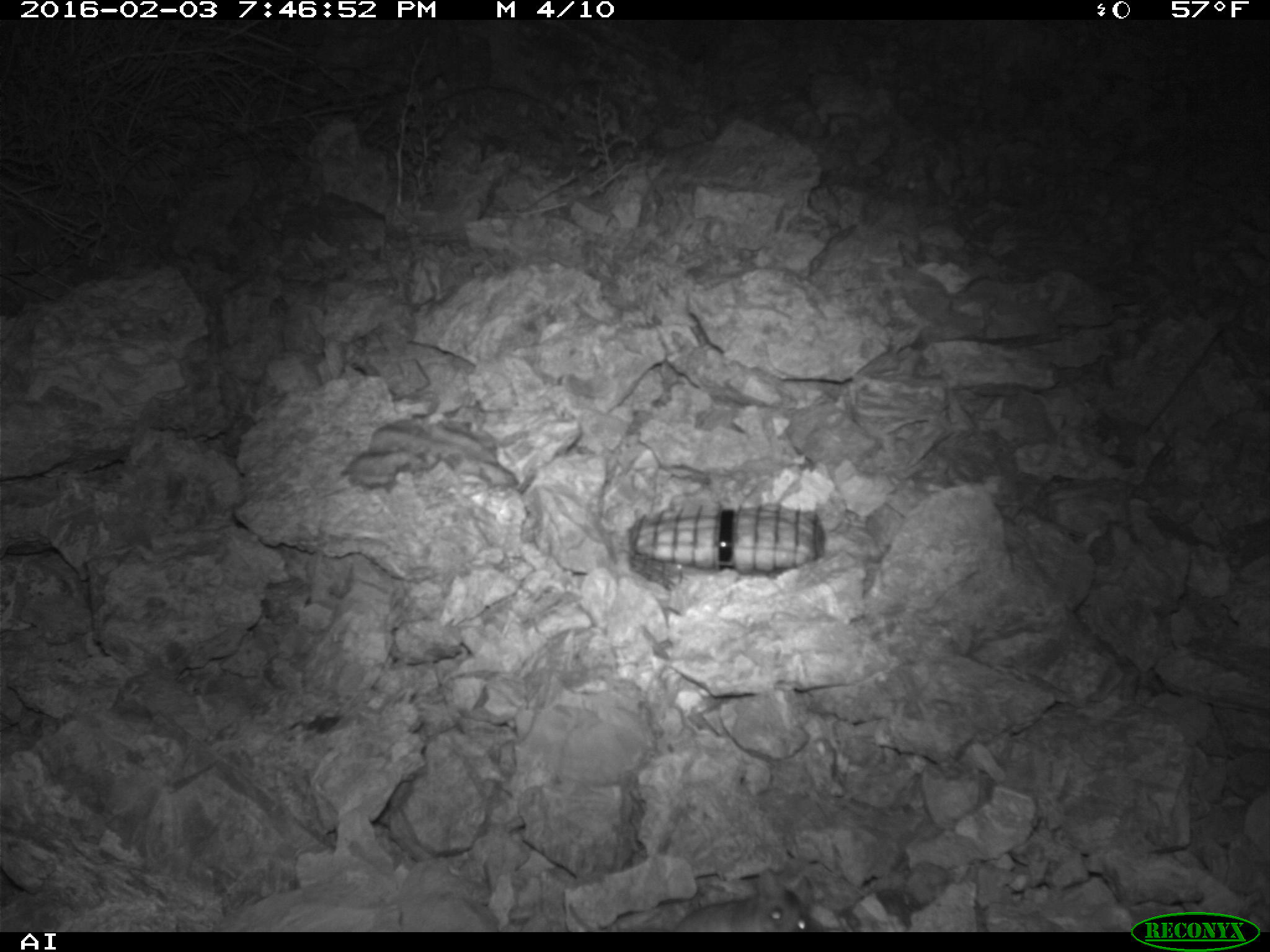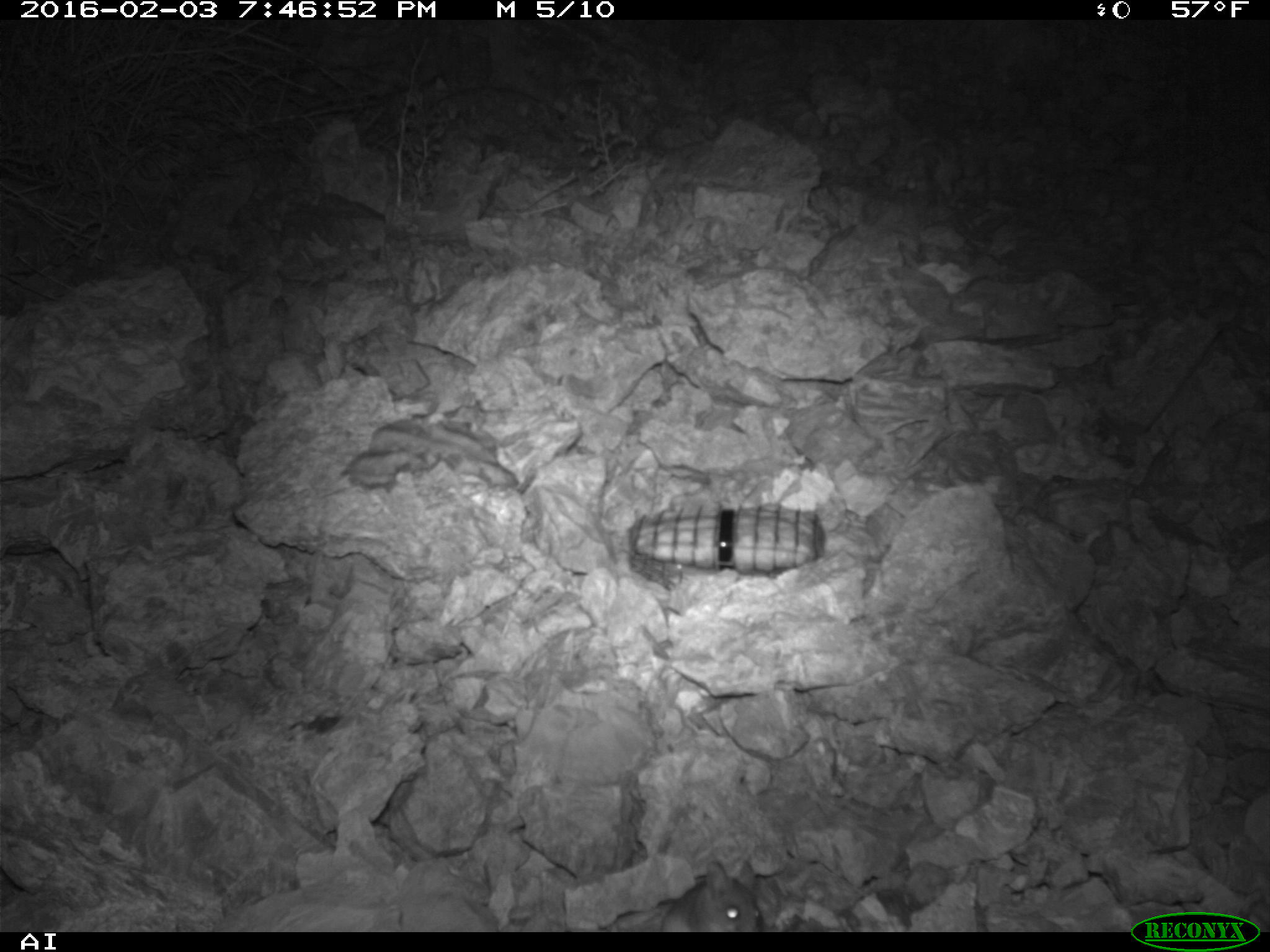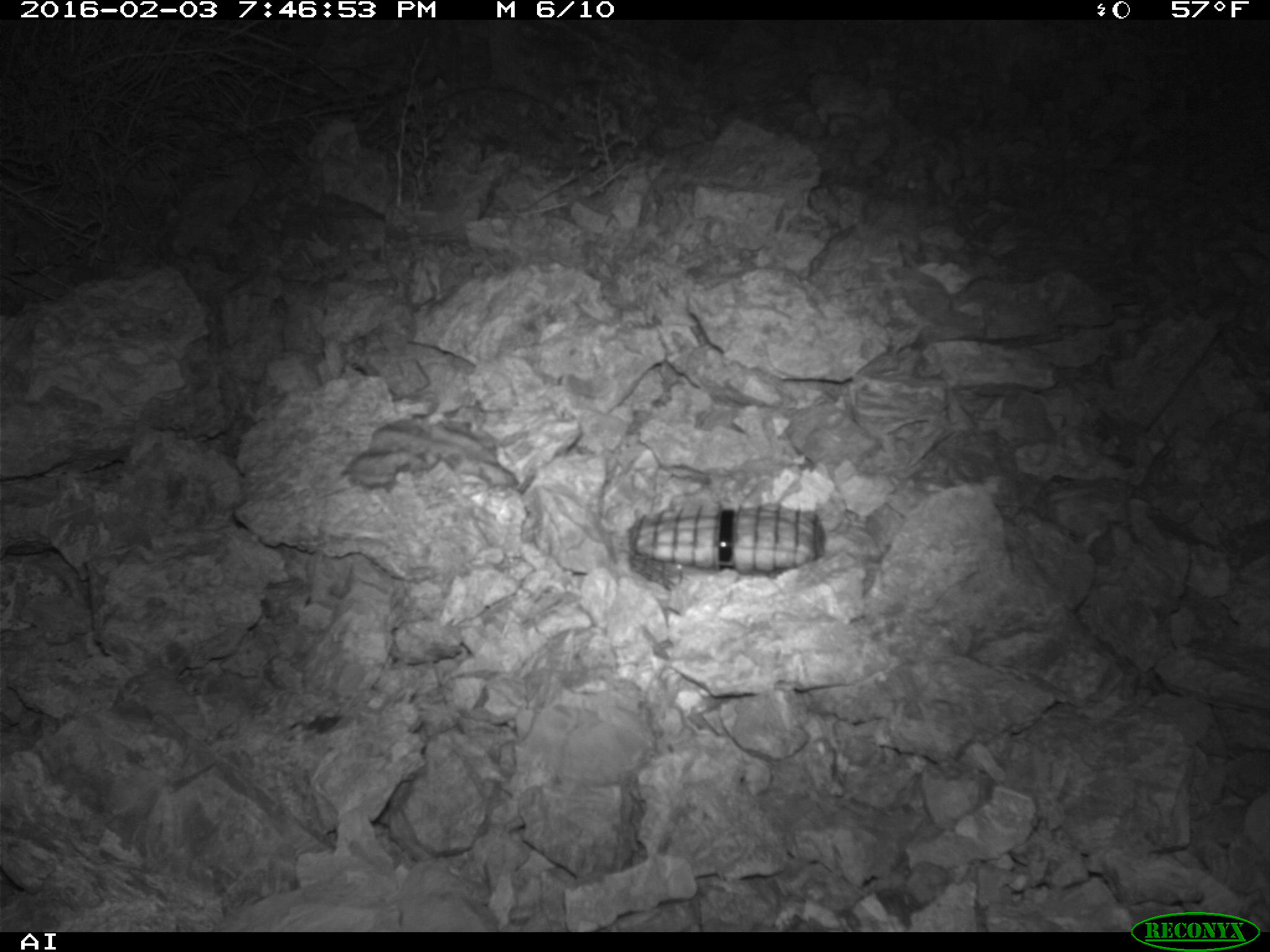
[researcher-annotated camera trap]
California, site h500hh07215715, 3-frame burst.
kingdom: Animalia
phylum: Chordata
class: Mammalia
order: Rodentia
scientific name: Rodentia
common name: rodent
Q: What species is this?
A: Rodent (Rodentia).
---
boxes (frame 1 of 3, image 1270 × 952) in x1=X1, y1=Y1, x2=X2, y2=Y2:
rodent: x1=670, y1=869, x2=813, y2=930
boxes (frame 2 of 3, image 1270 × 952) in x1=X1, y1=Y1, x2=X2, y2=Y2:
rodent: x1=614, y1=857, x2=763, y2=932